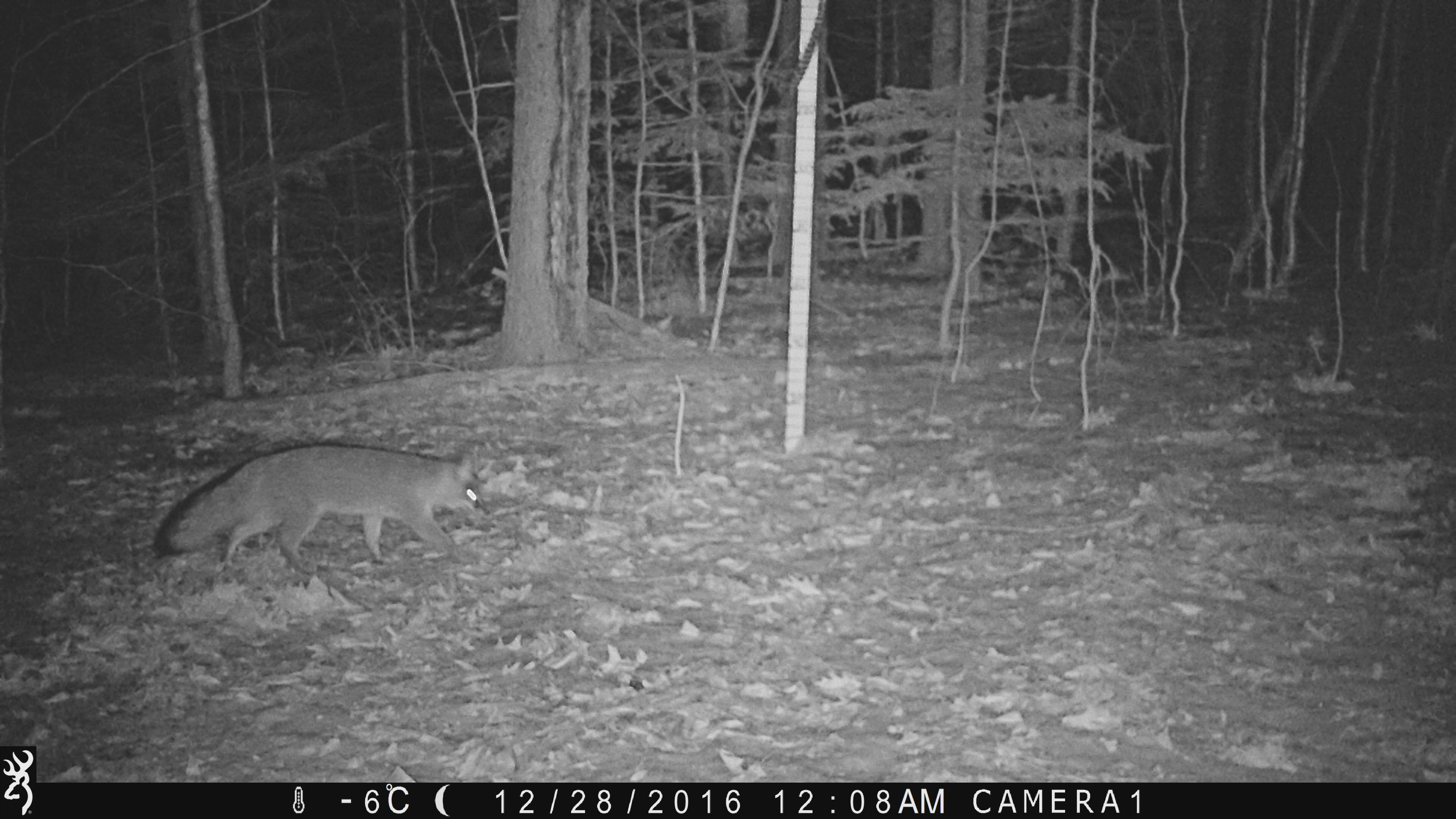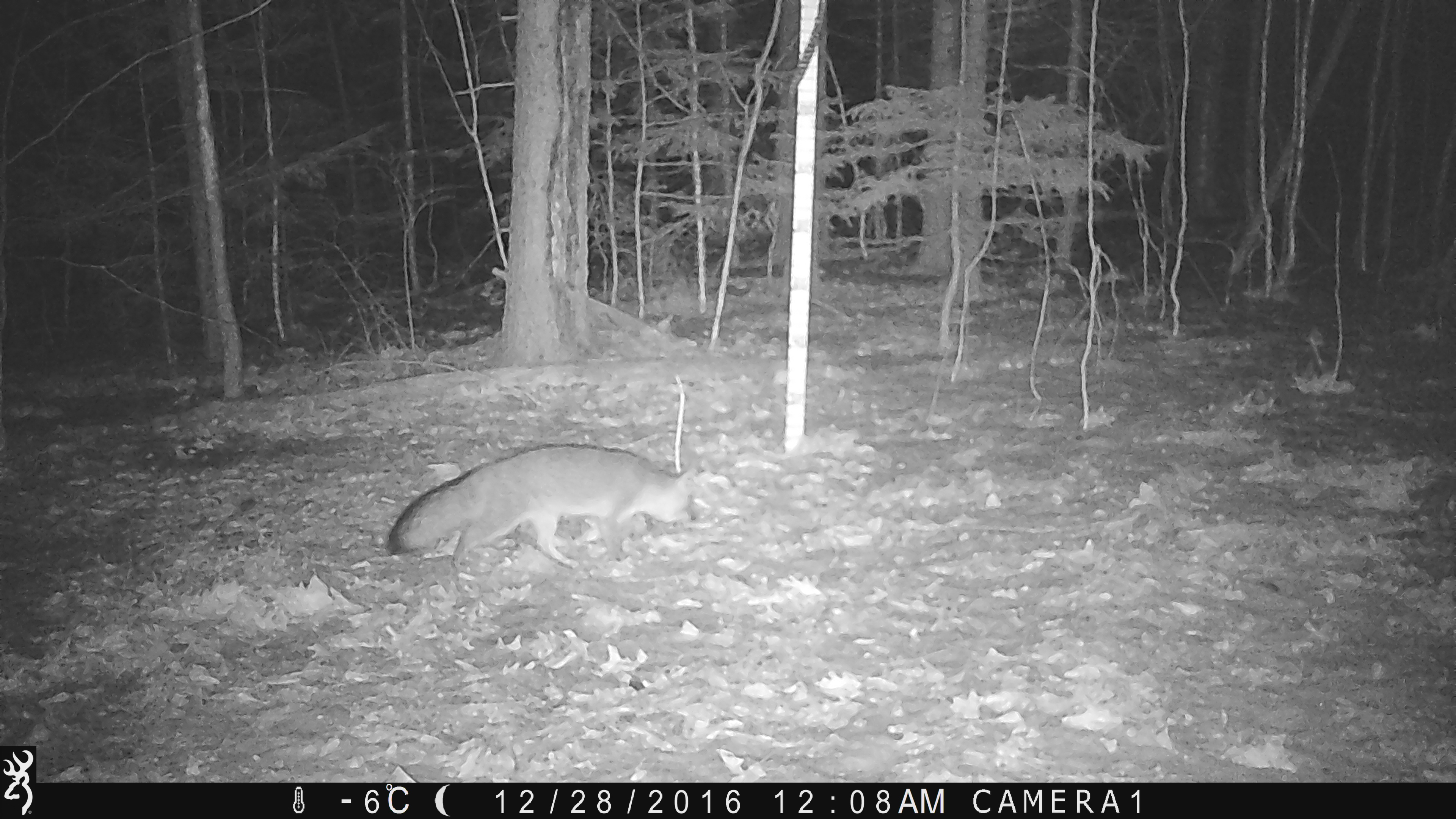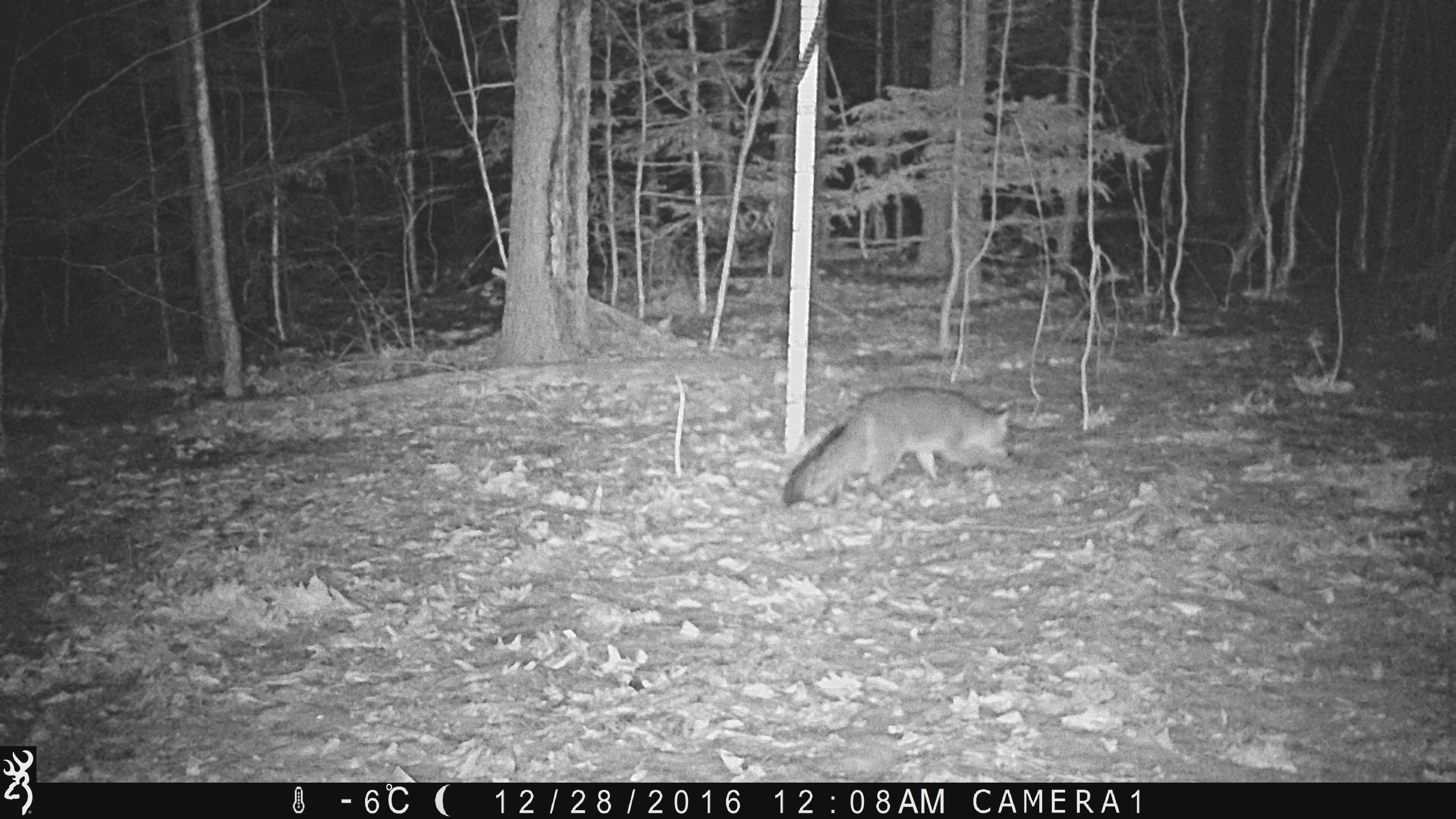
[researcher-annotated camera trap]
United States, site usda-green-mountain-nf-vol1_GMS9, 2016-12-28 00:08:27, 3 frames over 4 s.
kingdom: Animalia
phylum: Chordata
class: Mammalia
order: Carnivora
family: Canidae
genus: Urocyon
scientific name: Urocyon cinereoargenteus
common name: gray fox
Gray fox (Urocyon cinereoargenteus).